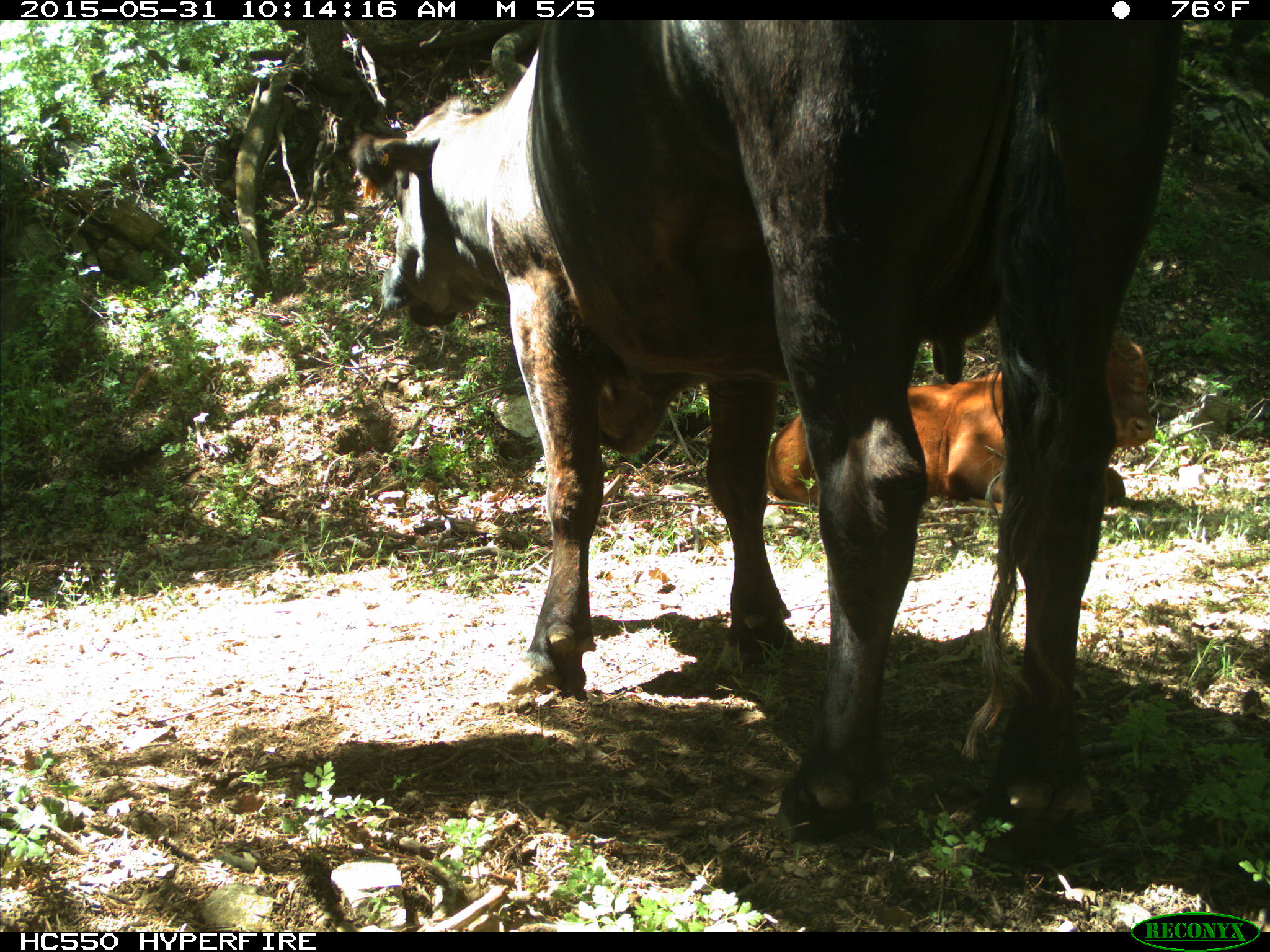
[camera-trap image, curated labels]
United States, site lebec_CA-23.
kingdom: Animalia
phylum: Chordata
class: Mammalia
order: Artiodactyla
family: Bovidae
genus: Bos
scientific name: Bos taurus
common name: domestic cow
Bos taurus (domestic cow).